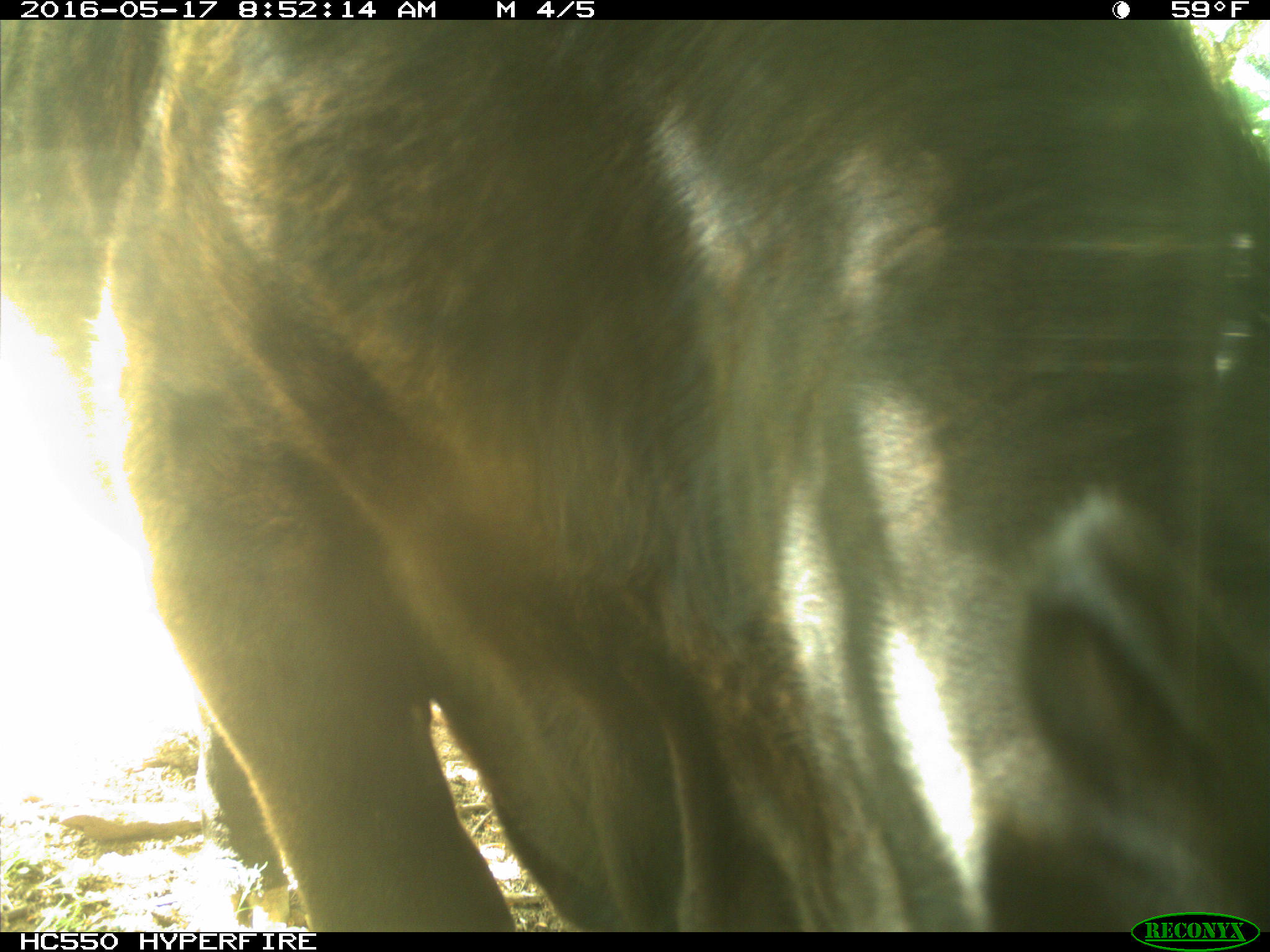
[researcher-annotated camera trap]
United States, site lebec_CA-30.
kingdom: Animalia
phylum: Chordata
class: Mammalia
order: Artiodactyla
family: Bovidae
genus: Bos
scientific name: Bos taurus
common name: domestic cow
Bos taurus (domestic cow).